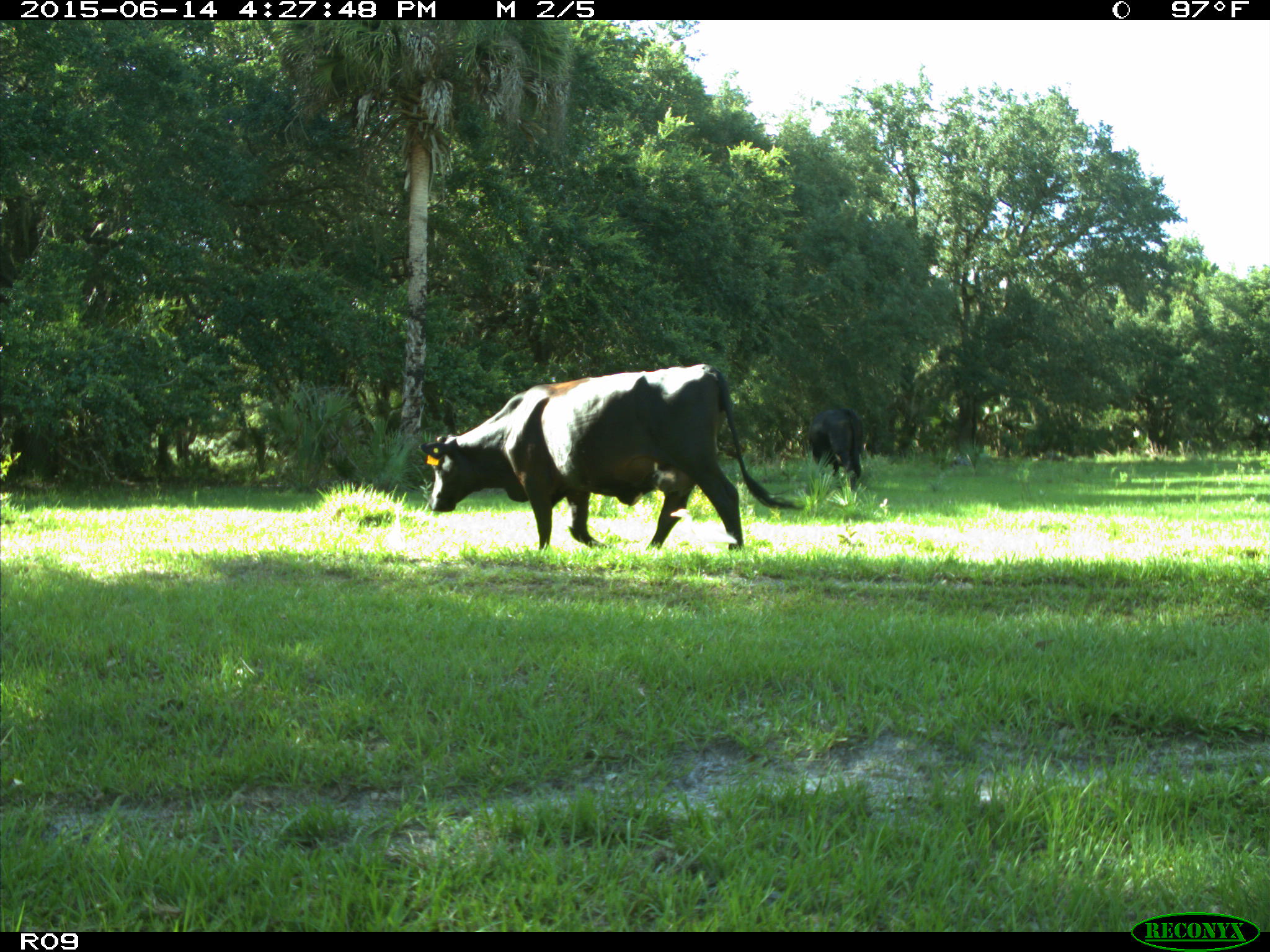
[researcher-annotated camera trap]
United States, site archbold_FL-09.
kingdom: Animalia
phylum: Chordata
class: Mammalia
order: Artiodactyla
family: Bovidae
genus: Bos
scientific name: Bos taurus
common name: domestic cow